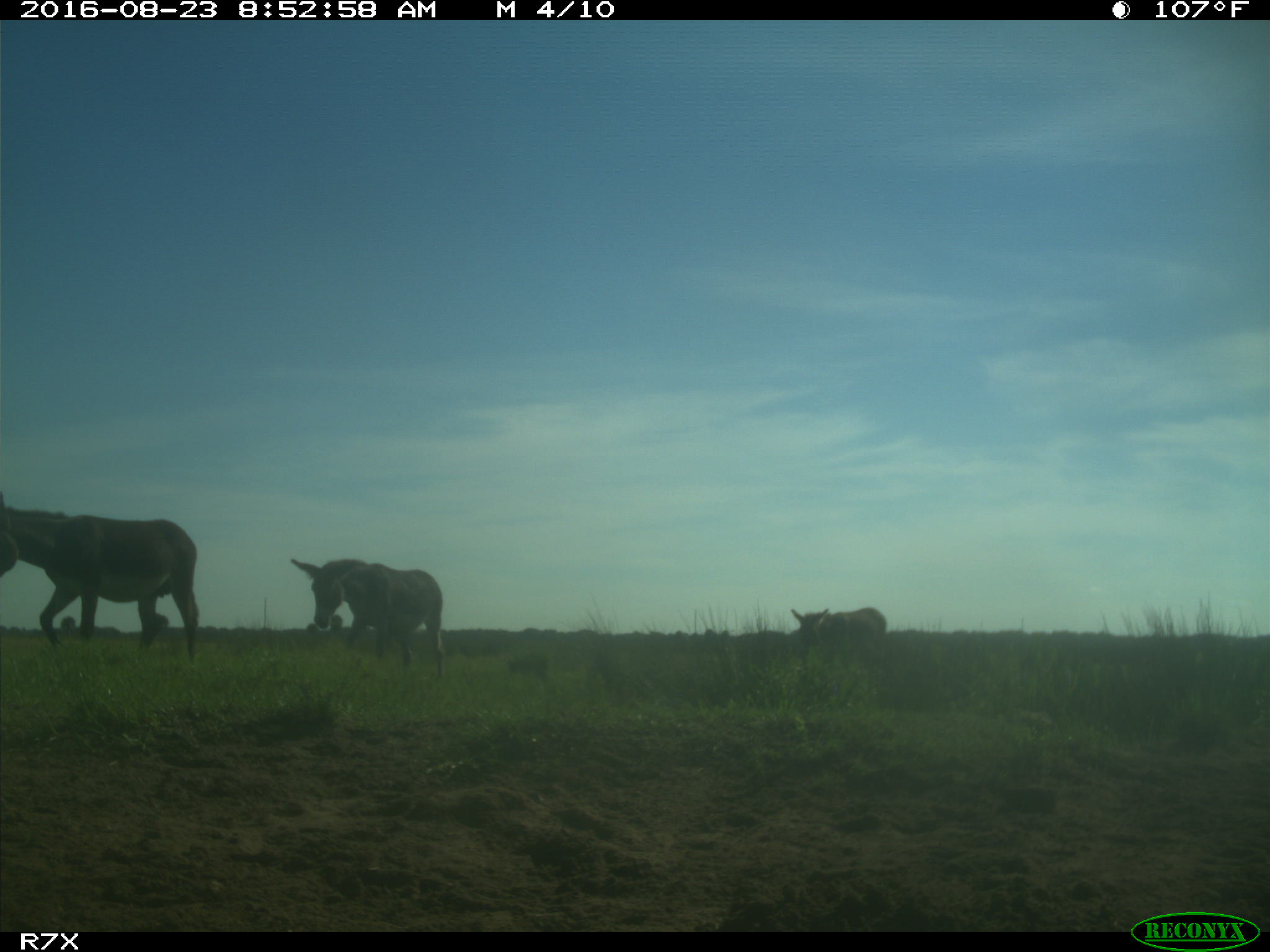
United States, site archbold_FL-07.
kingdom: Animalia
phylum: Chordata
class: Mammalia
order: Perissodactyla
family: Equidae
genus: Equus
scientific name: Equus africanus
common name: african wild ass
Equus africanus (african wild ass).